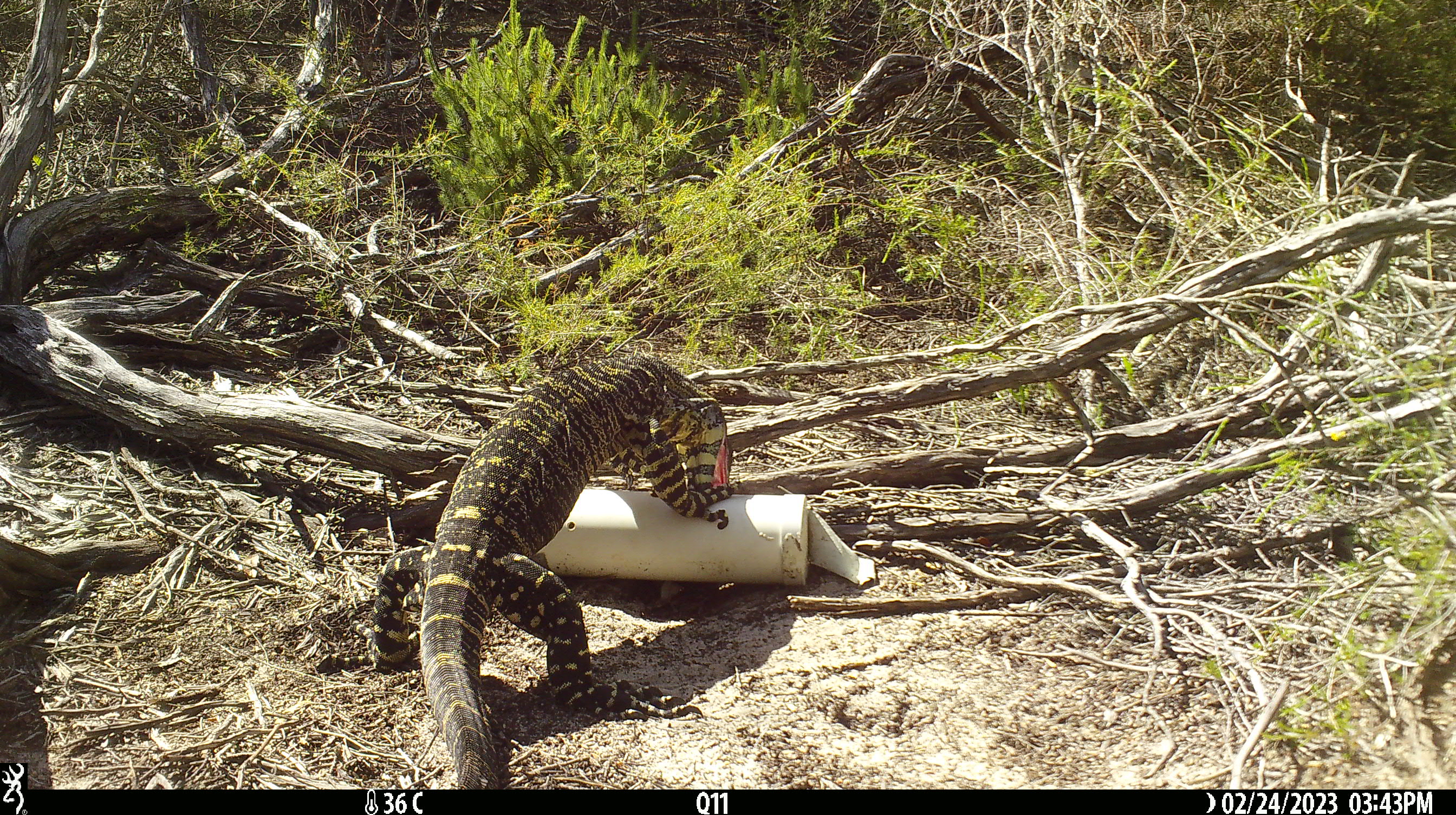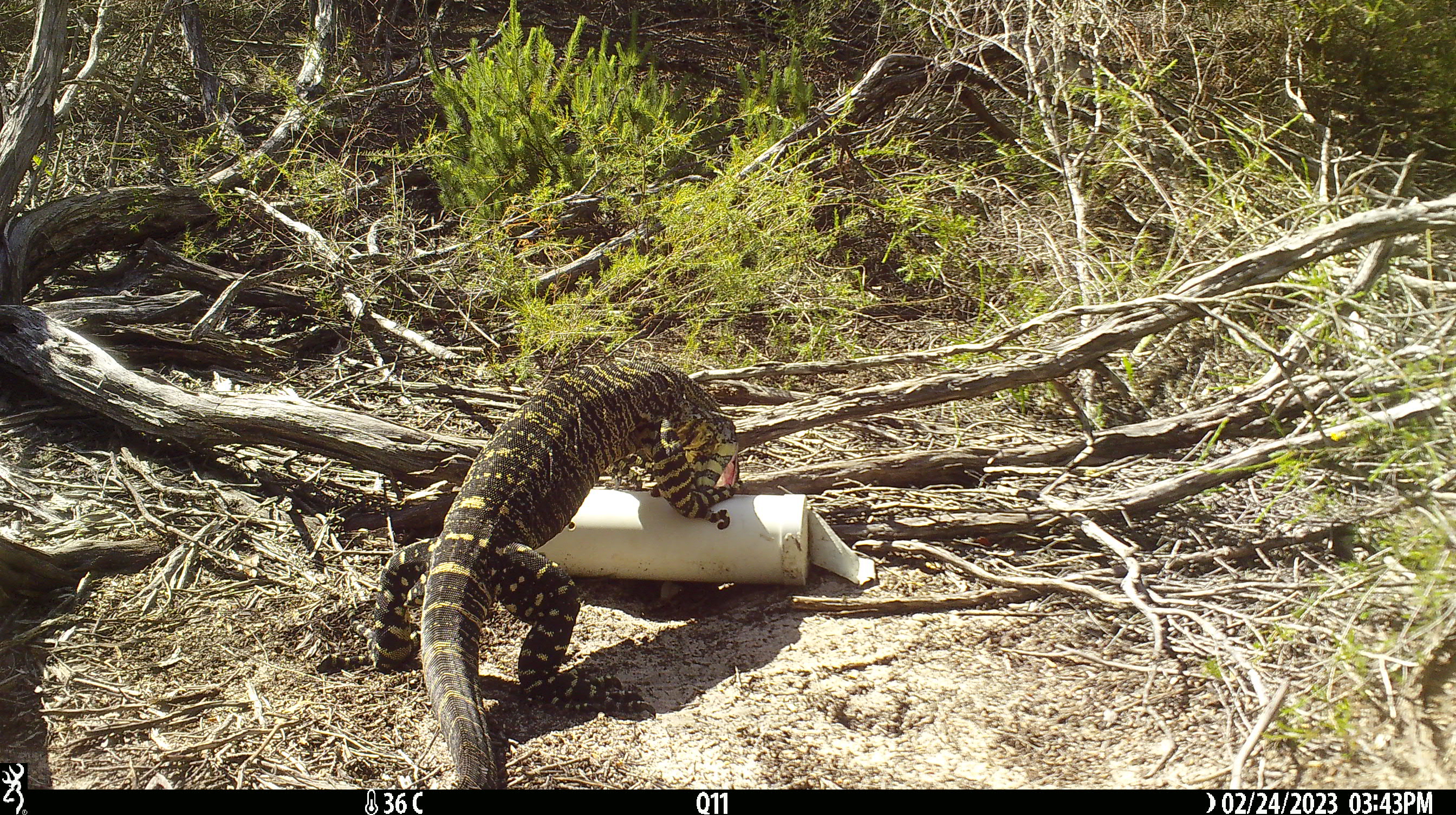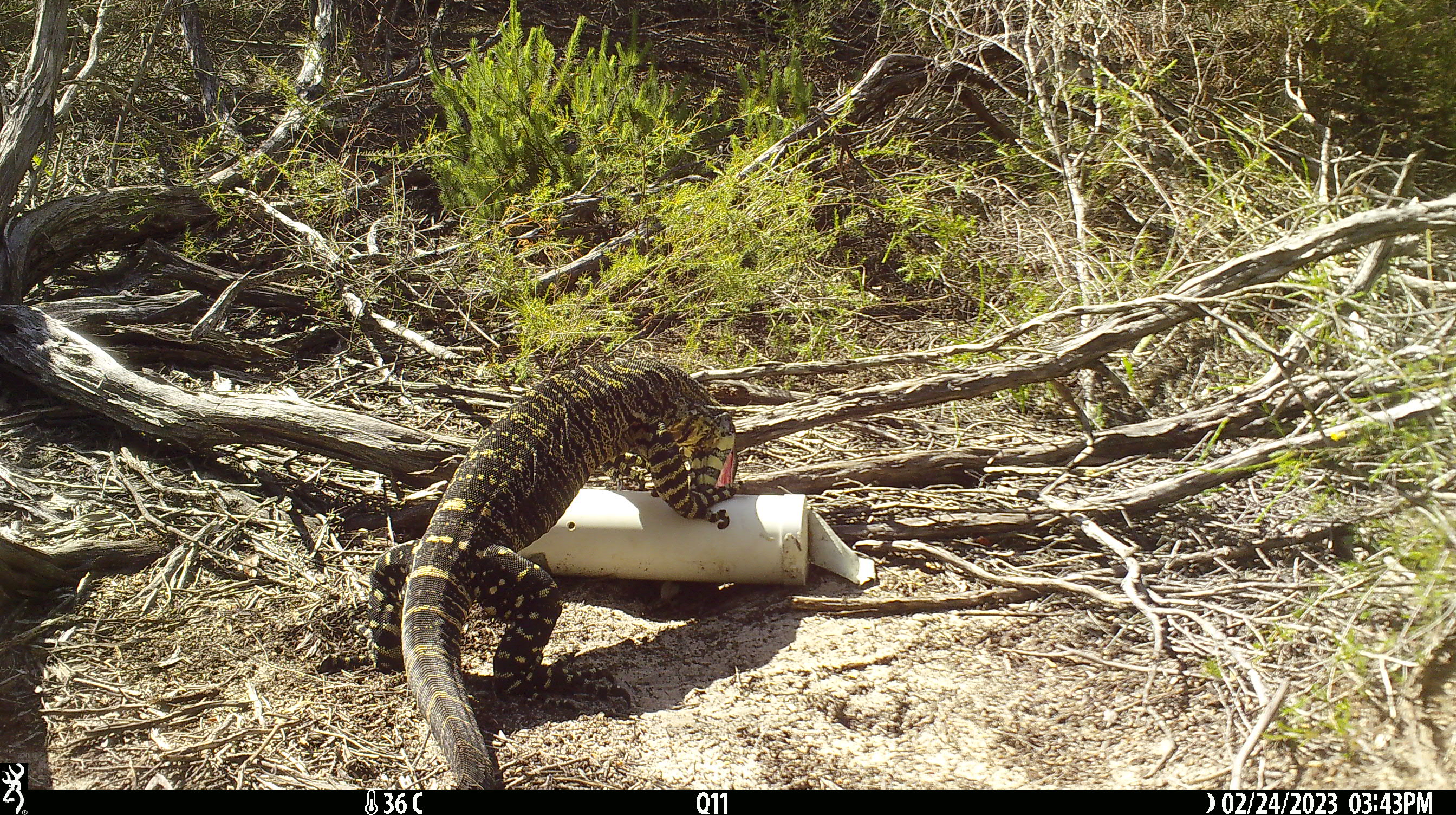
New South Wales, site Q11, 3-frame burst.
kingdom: Animalia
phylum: Chordata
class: Reptilia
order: Squamata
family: Varanidae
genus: Varanus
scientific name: Varanus varius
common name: lace monitor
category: goanna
Goanna (lace monitor) (Varanus varius).